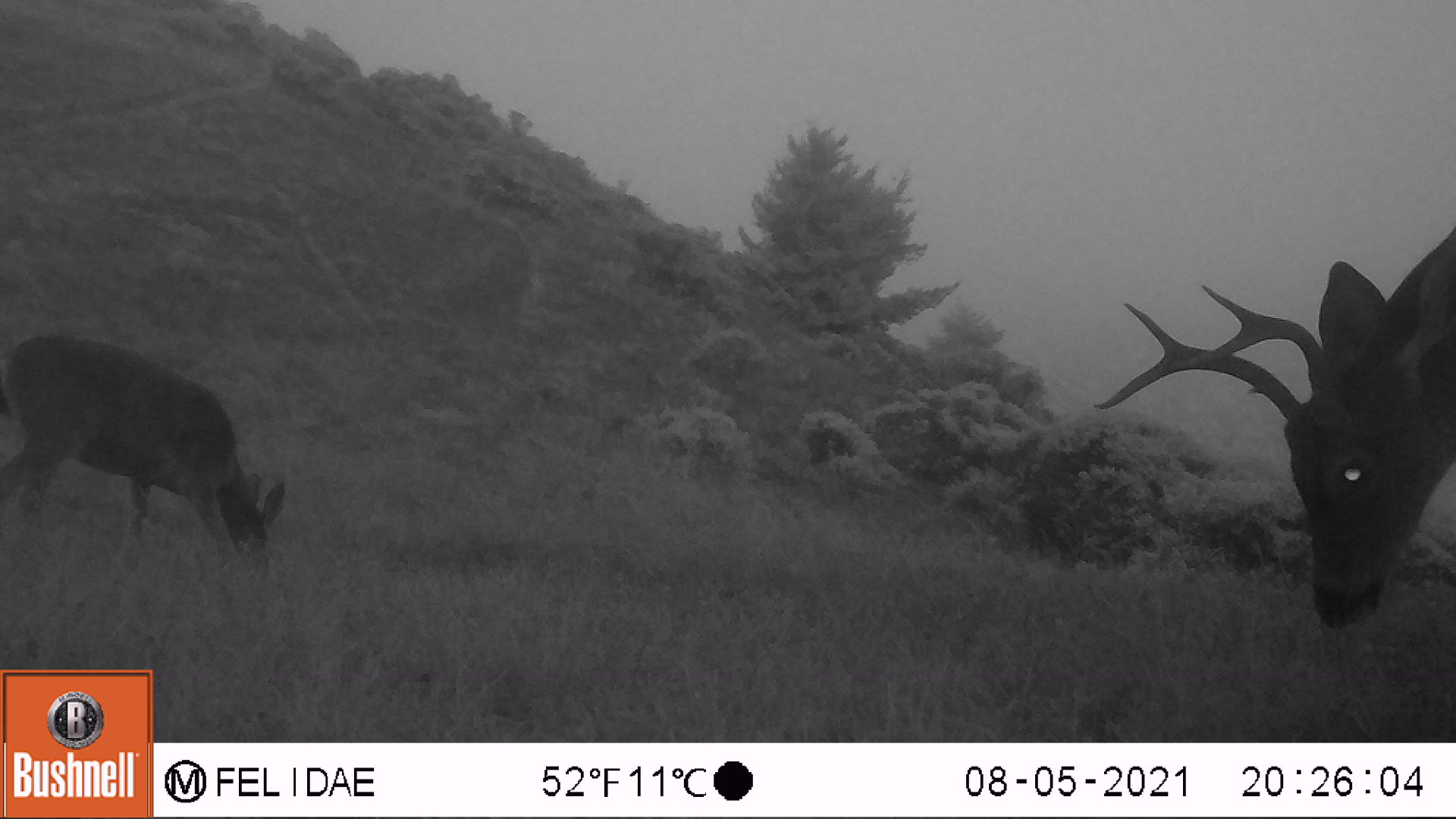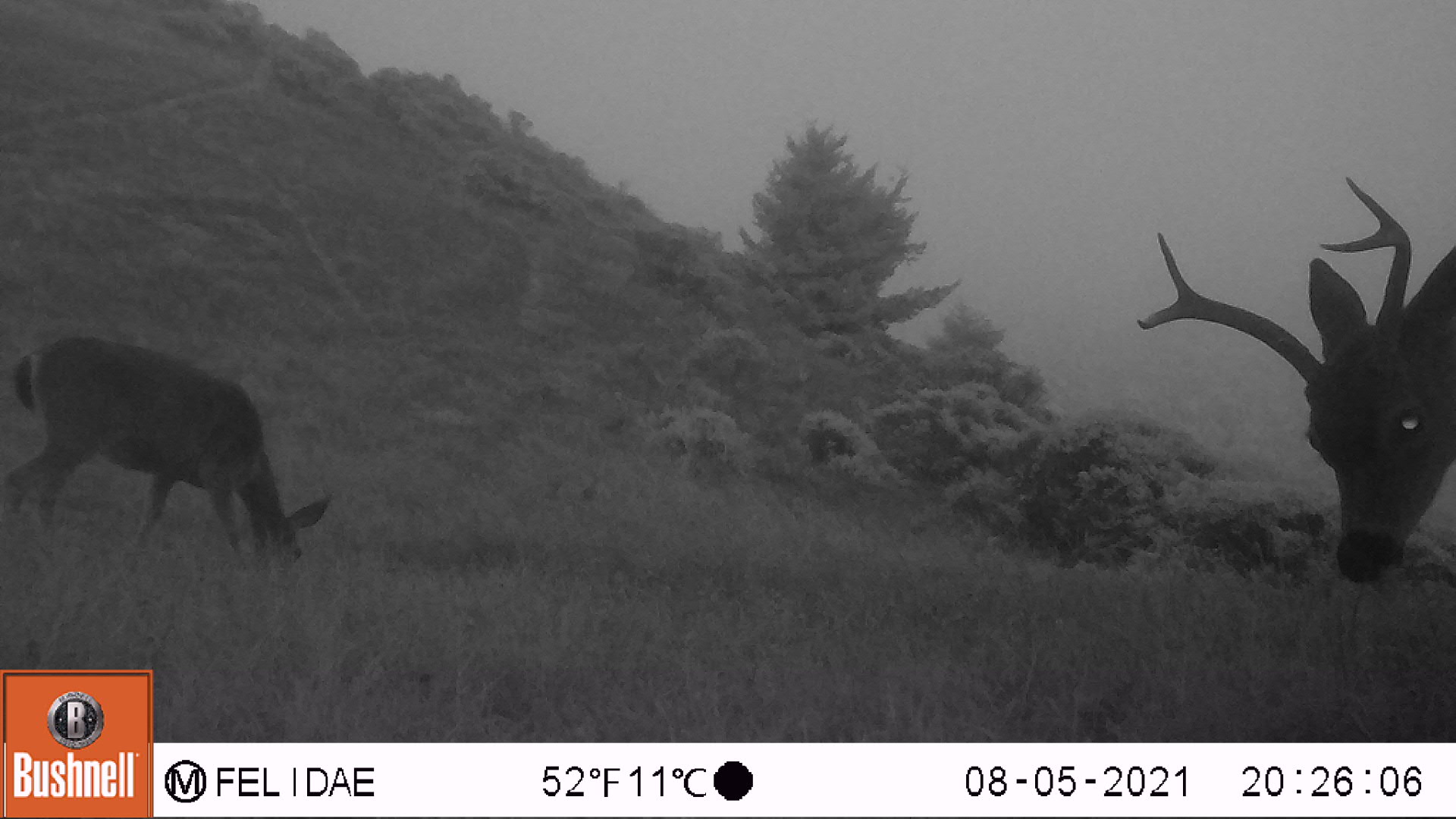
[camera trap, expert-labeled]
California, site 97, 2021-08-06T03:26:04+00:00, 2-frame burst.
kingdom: Animalia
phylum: Chordata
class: Mammalia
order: Artiodactyla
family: Cervidae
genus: Odocoileus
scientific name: Odocoileus hemionus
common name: mule deer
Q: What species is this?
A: Mule deer (Odocoileus hemionus).